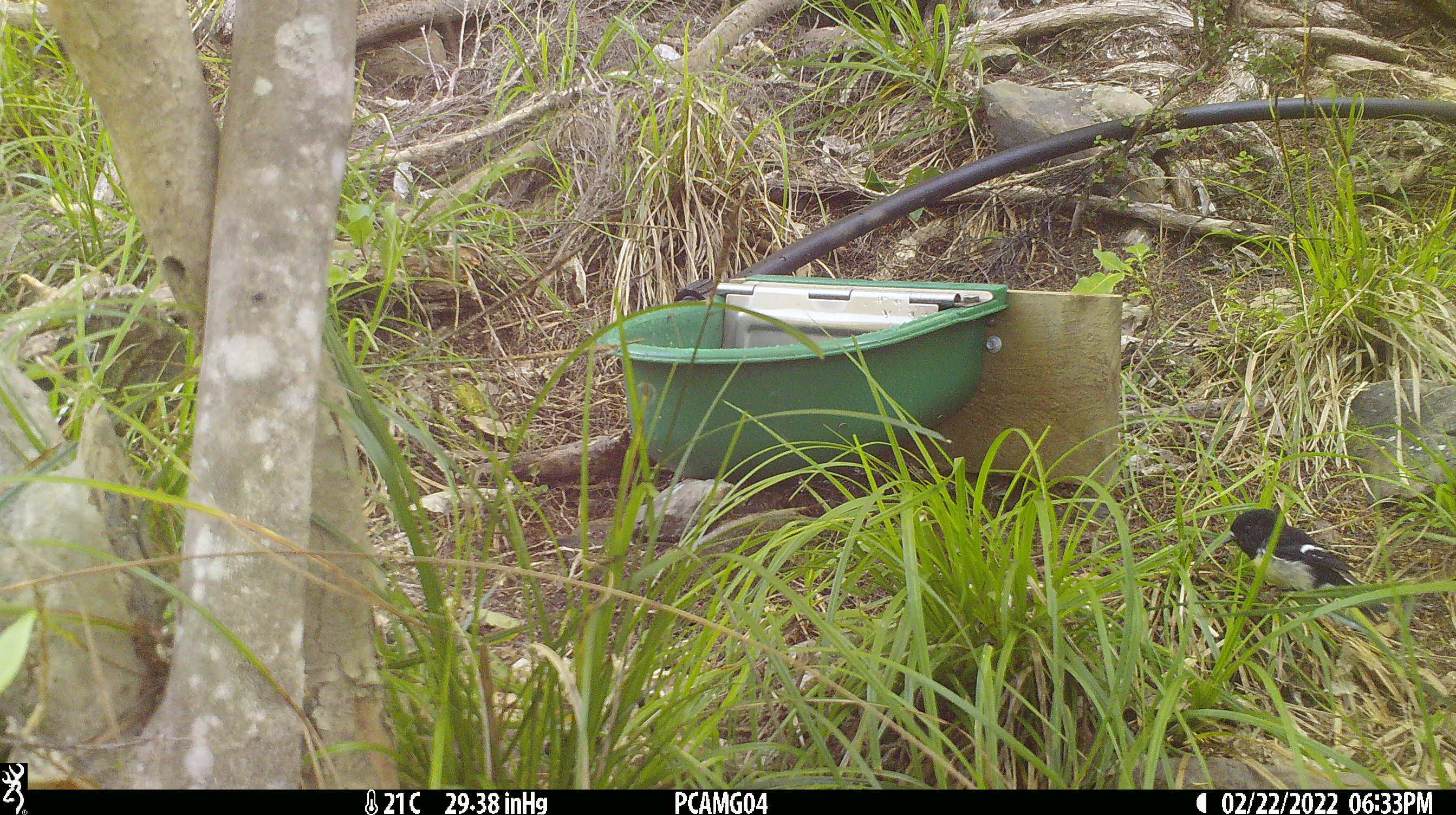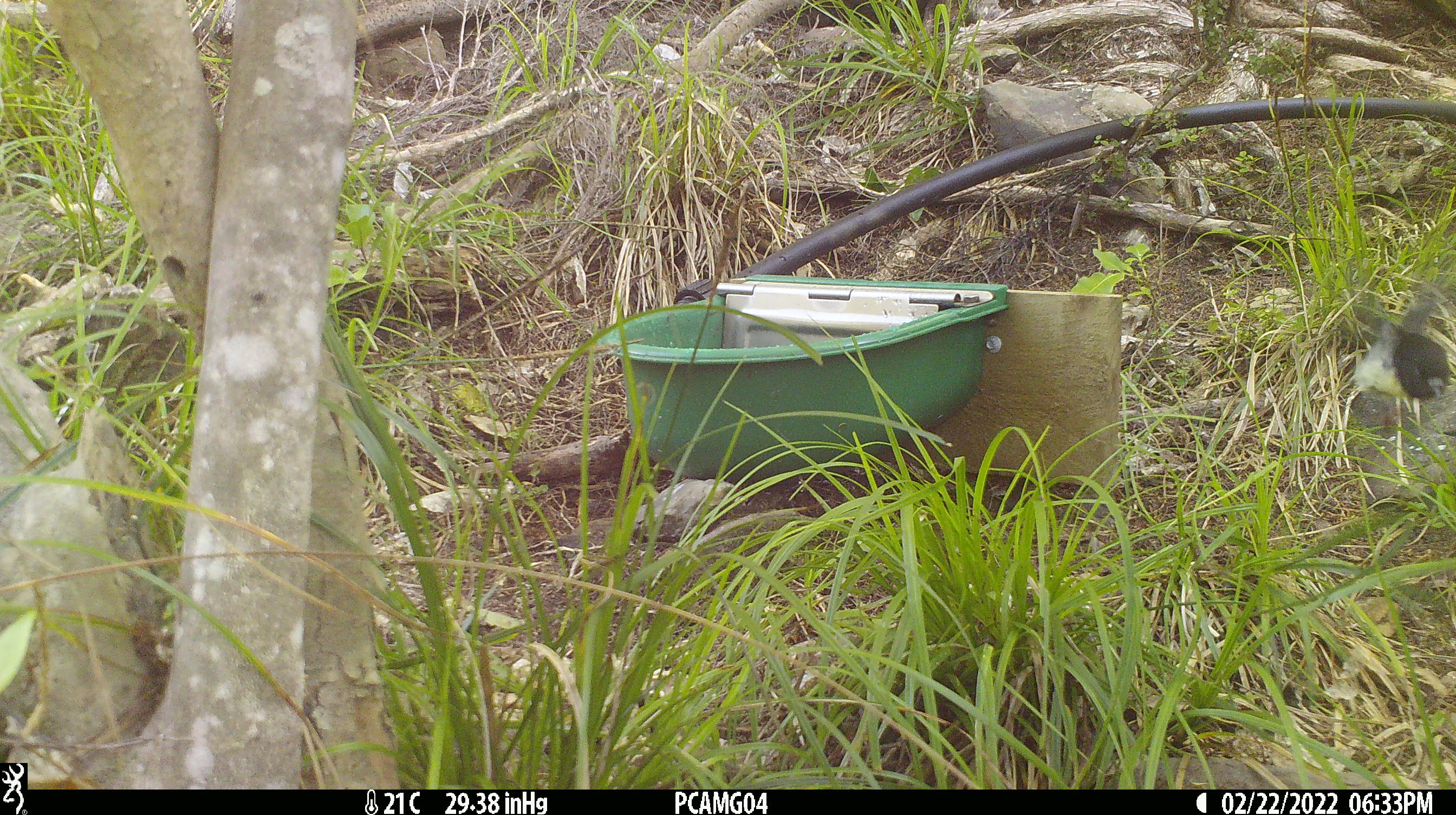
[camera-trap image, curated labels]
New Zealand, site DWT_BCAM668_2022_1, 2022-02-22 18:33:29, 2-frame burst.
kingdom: Animalia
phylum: Chordata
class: Aves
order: Passeriformes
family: Petroicidae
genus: Petroica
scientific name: Petroica macrocephala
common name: tomtit